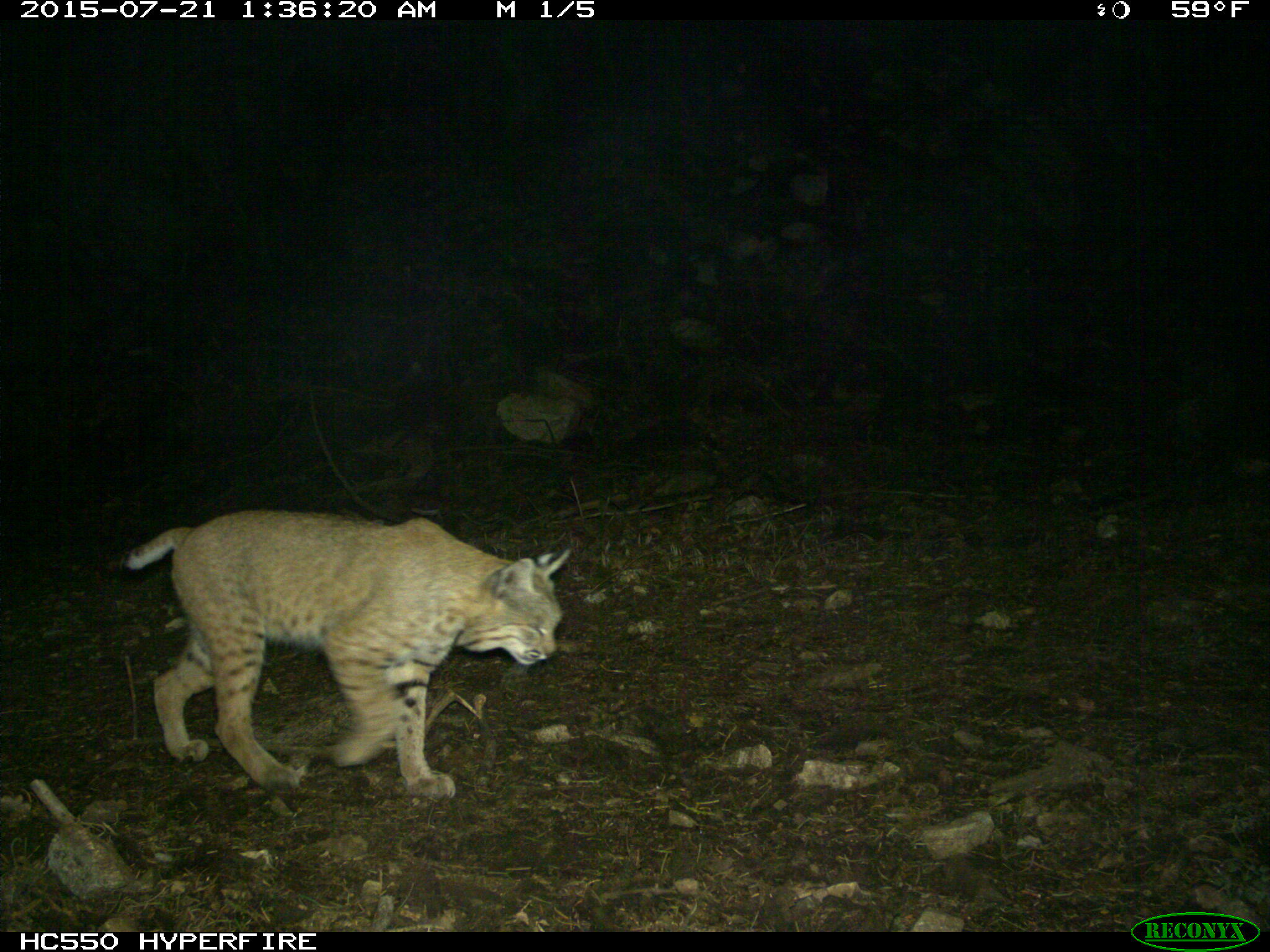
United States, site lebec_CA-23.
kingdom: Animalia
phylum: Chordata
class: Mammalia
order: Carnivora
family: Felidae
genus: Lynx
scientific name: Lynx rufus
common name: bobcat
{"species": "Lynx rufus (bobcat)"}